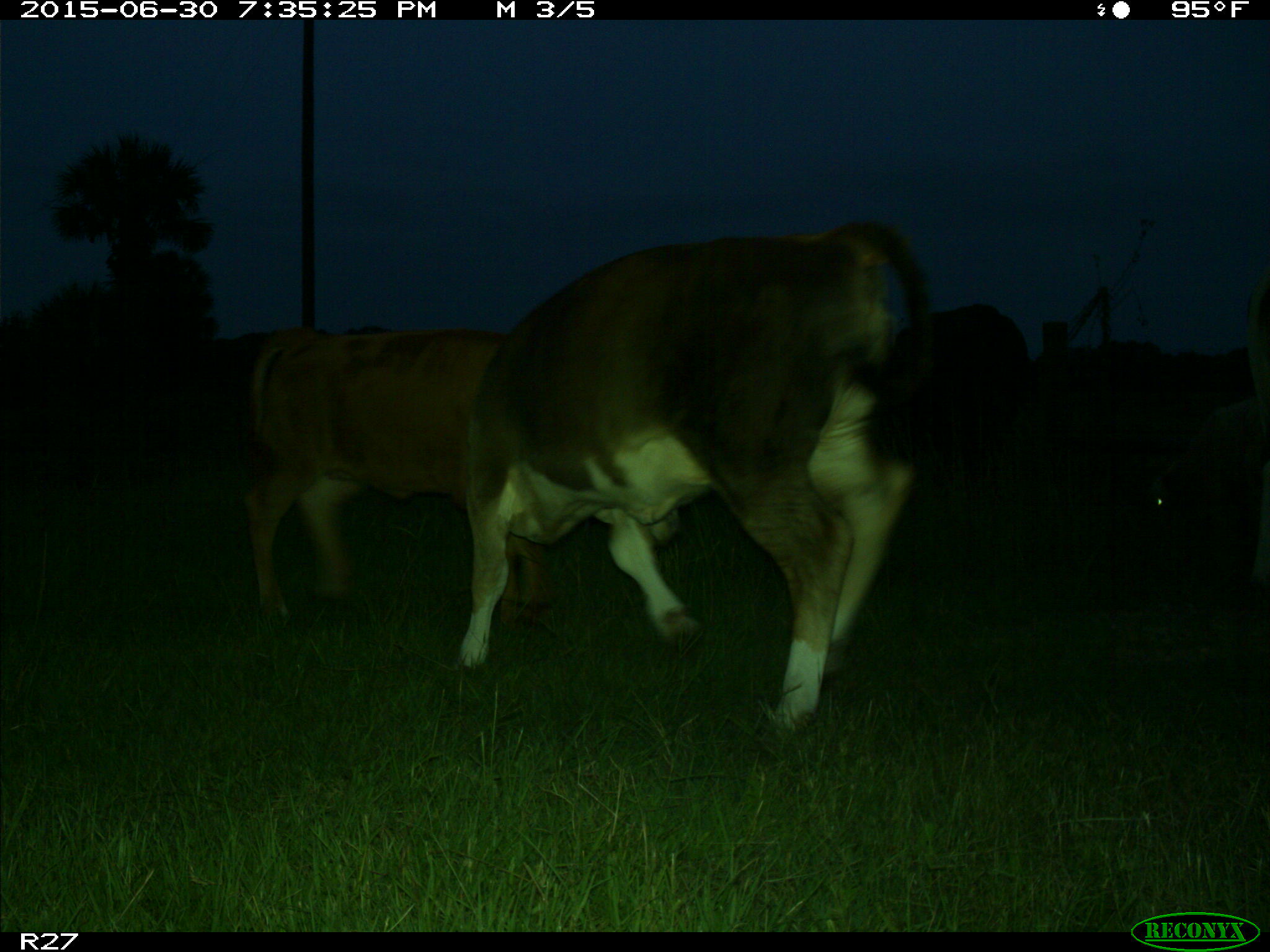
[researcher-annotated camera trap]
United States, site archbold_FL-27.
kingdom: Animalia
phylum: Chordata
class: Mammalia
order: Artiodactyla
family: Bovidae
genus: Bos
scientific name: Bos taurus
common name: domestic cow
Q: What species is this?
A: Bos taurus (domestic cow).